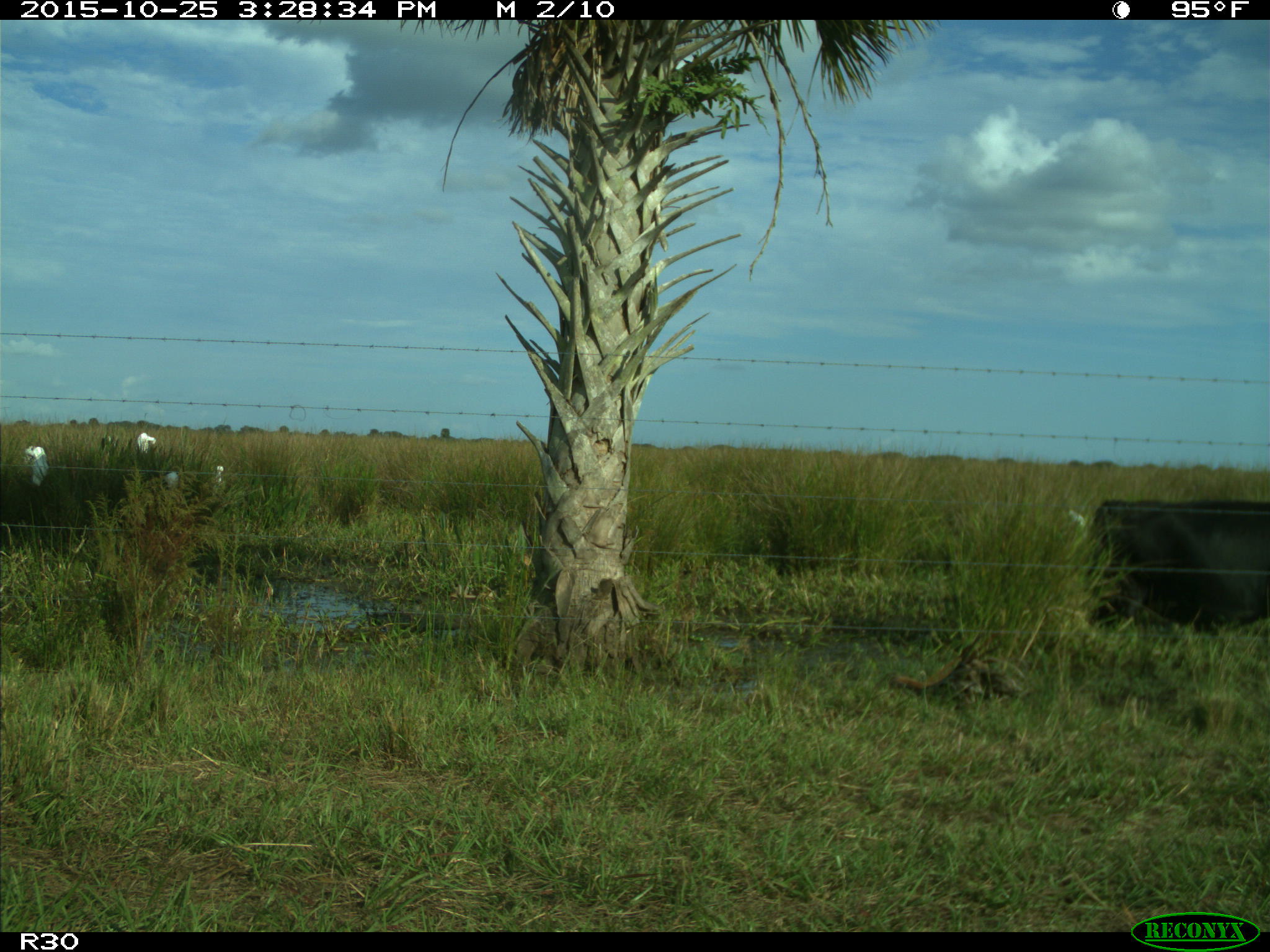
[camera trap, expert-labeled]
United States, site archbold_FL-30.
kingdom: Animalia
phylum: Chordata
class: Mammalia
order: Artiodactyla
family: Bovidae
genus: Bos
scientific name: Bos taurus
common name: domestic cow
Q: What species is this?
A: Bos taurus (domestic cow).